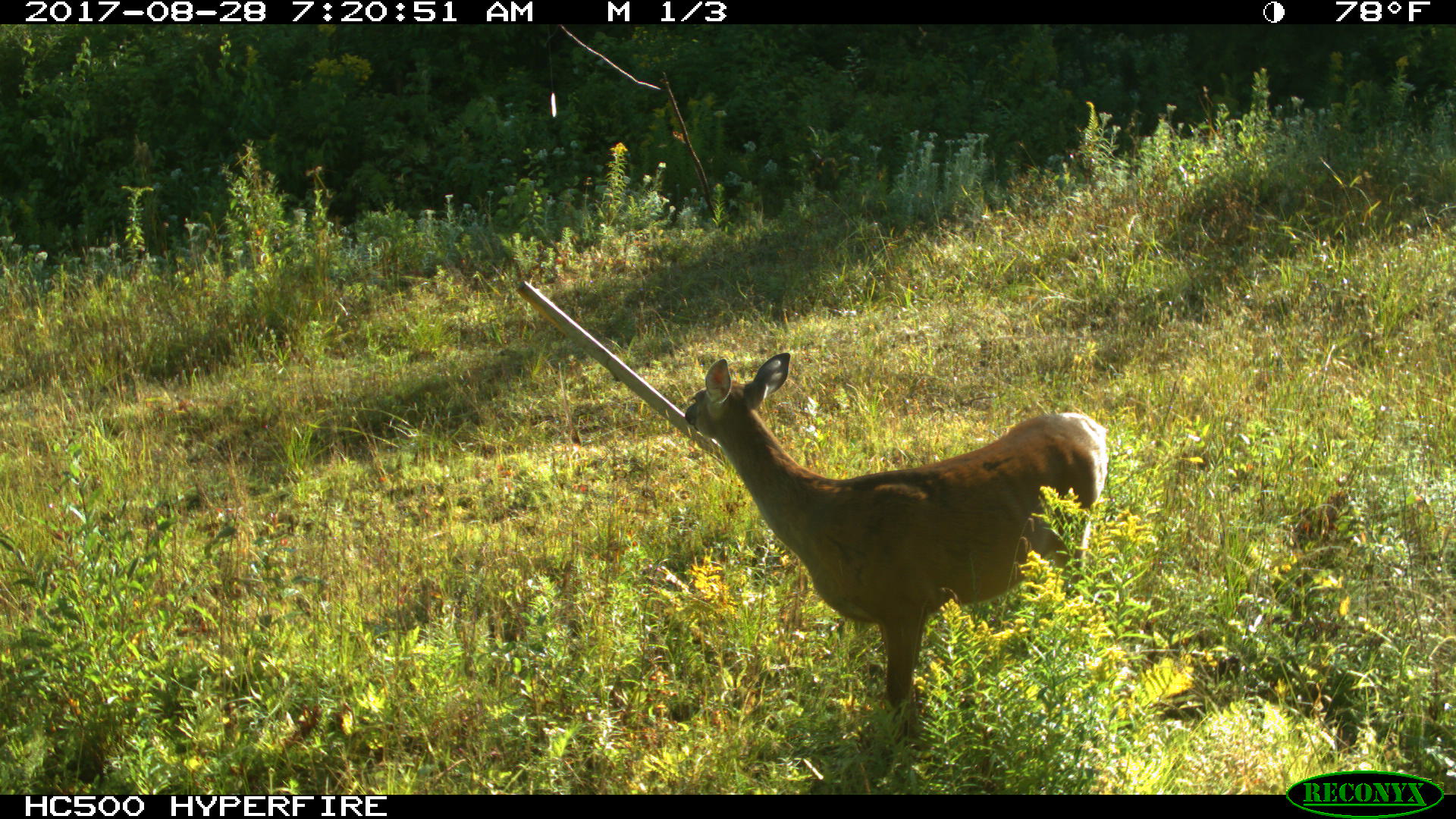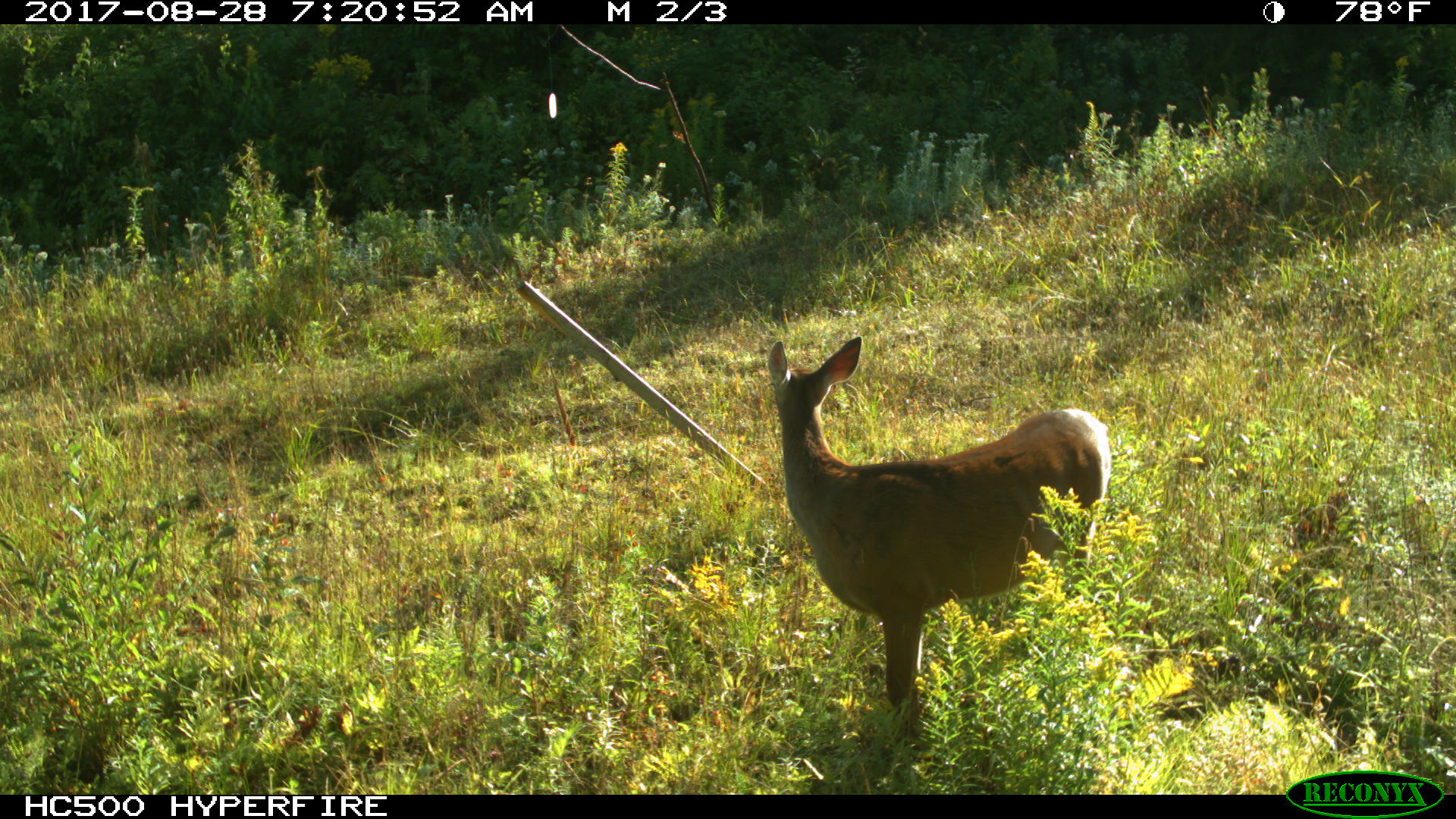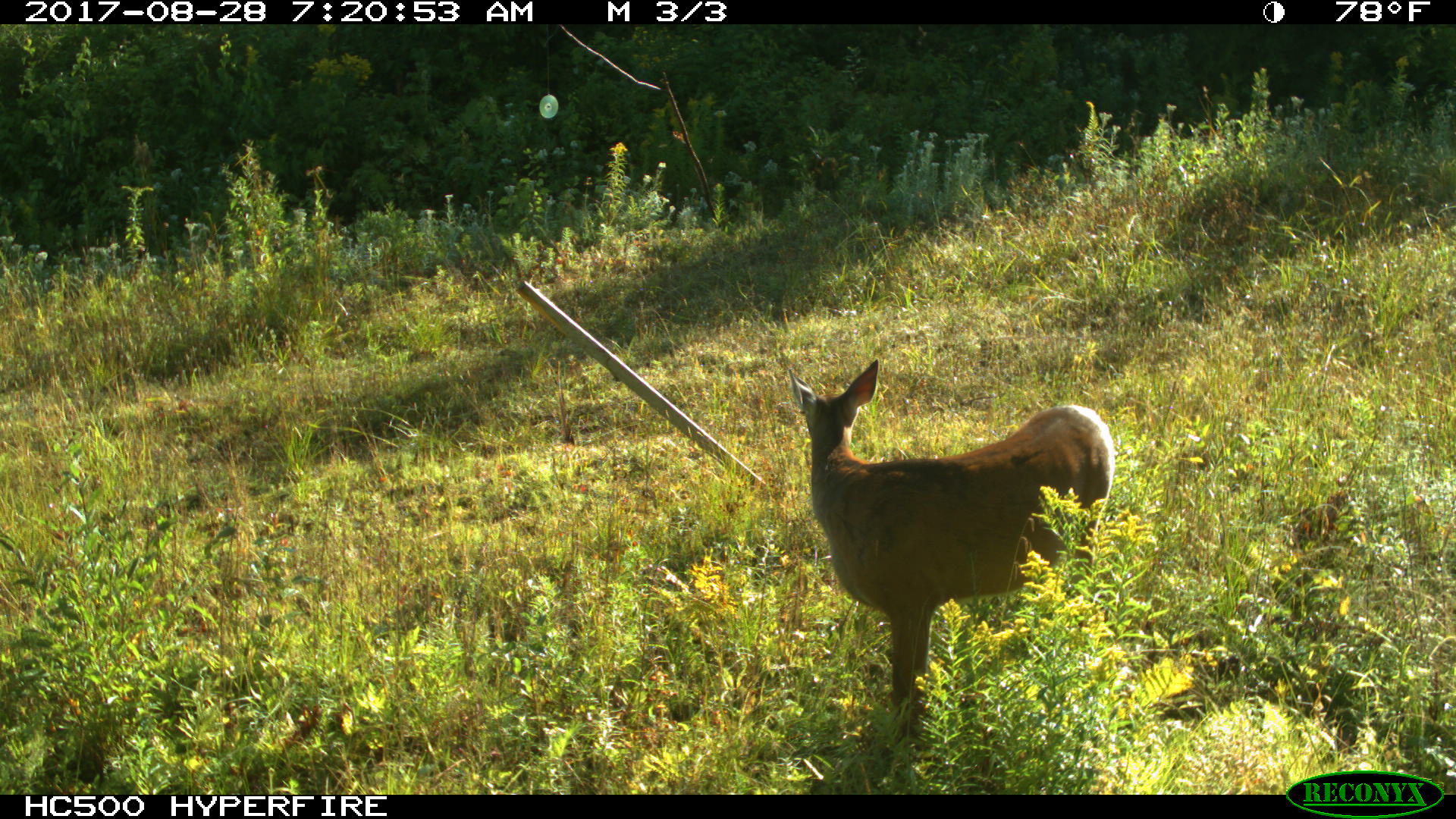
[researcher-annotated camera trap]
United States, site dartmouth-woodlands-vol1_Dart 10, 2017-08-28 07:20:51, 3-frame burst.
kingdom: Animalia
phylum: Chordata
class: Mammalia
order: Artiodactyla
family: Cervidae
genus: Odocoileus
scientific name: Odocoileus virginianus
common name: white-tailed deer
White-tailed deer (Odocoileus virginianus).